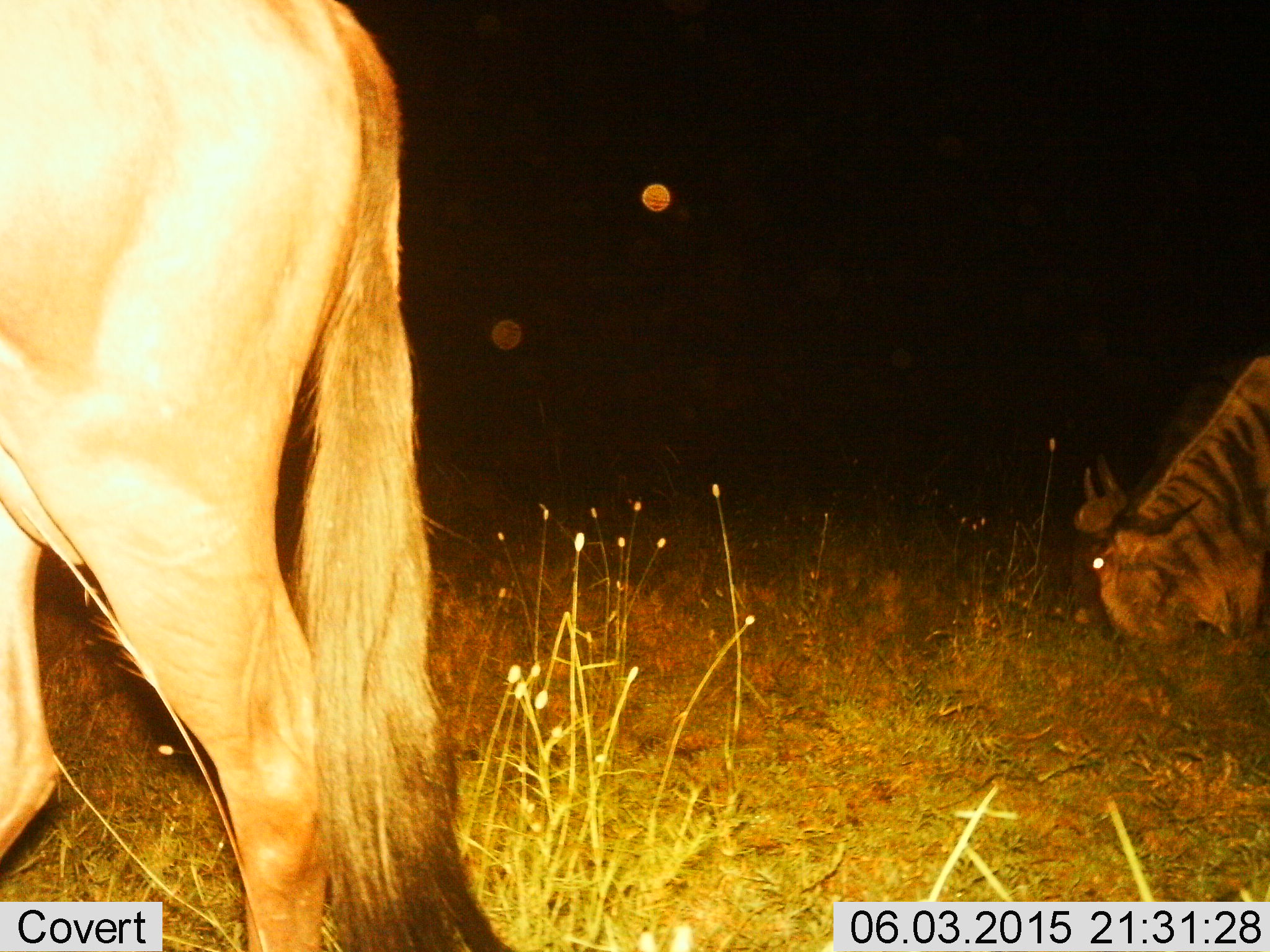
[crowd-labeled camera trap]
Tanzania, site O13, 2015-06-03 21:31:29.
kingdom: Animalia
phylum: Chordata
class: Mammalia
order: Artiodactyla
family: Bovidae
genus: Connochaetes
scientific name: Connochaetes taurinus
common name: blue wildebeest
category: wildebeest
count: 2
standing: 30%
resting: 10%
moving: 0%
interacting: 0%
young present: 0%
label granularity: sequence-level